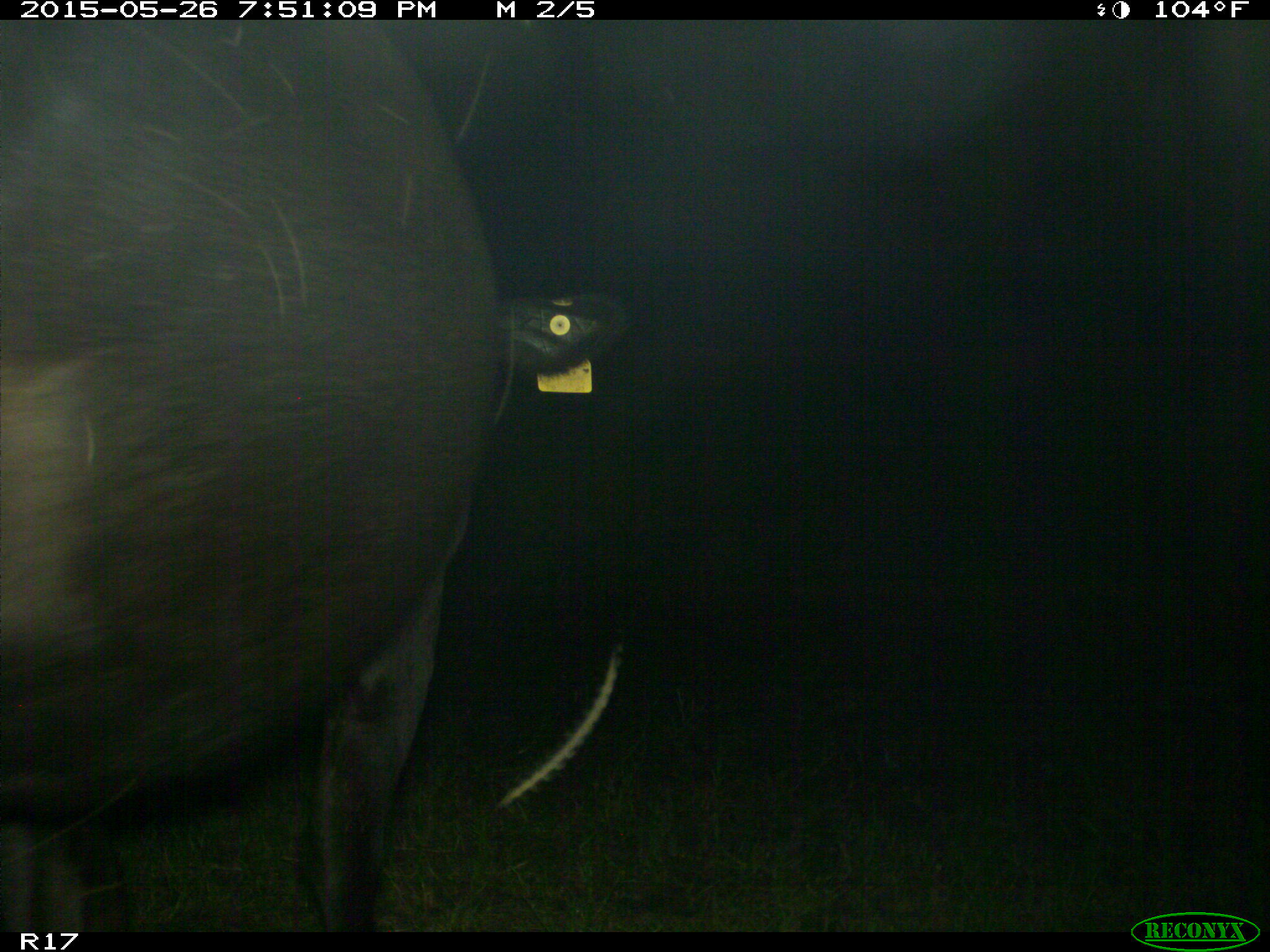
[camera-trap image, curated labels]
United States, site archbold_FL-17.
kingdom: Animalia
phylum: Chordata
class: Mammalia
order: Artiodactyla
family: Bovidae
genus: Bos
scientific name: Bos taurus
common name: domestic cow